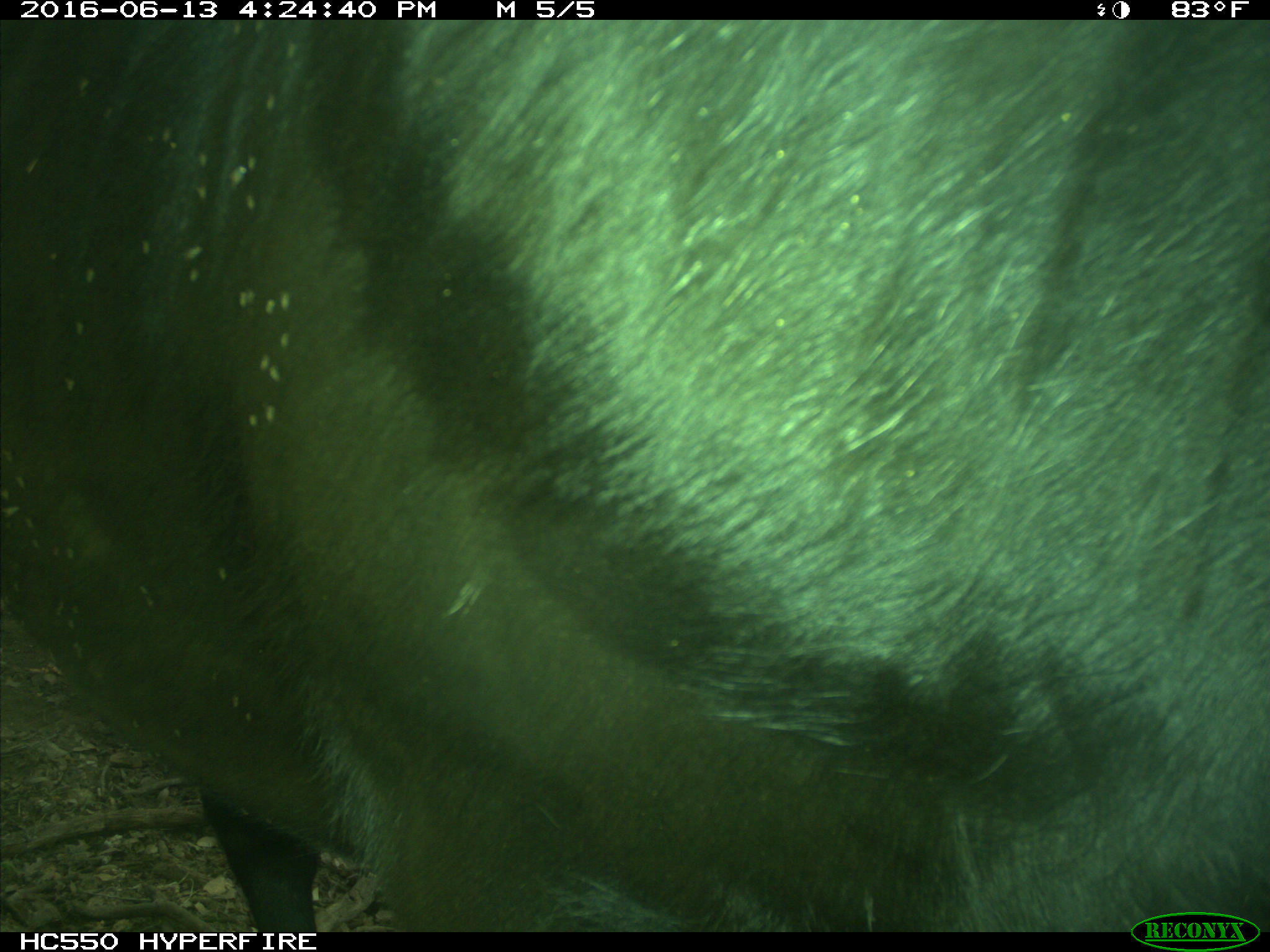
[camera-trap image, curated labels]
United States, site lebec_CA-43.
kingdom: Animalia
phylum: Chordata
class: Mammalia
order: Artiodactyla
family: Bovidae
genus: Bos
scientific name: Bos taurus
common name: domestic cow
Bos taurus (domestic cow).